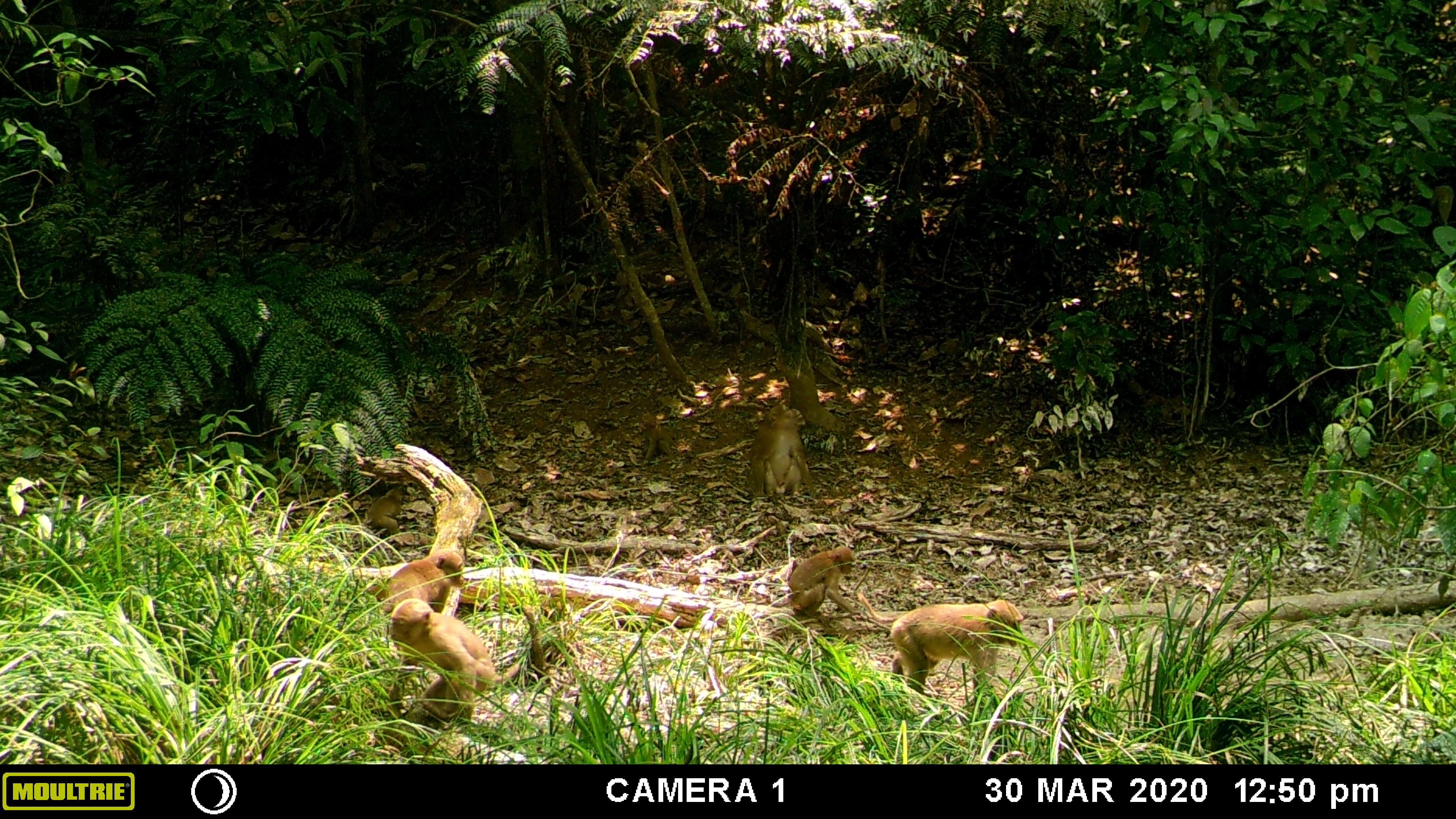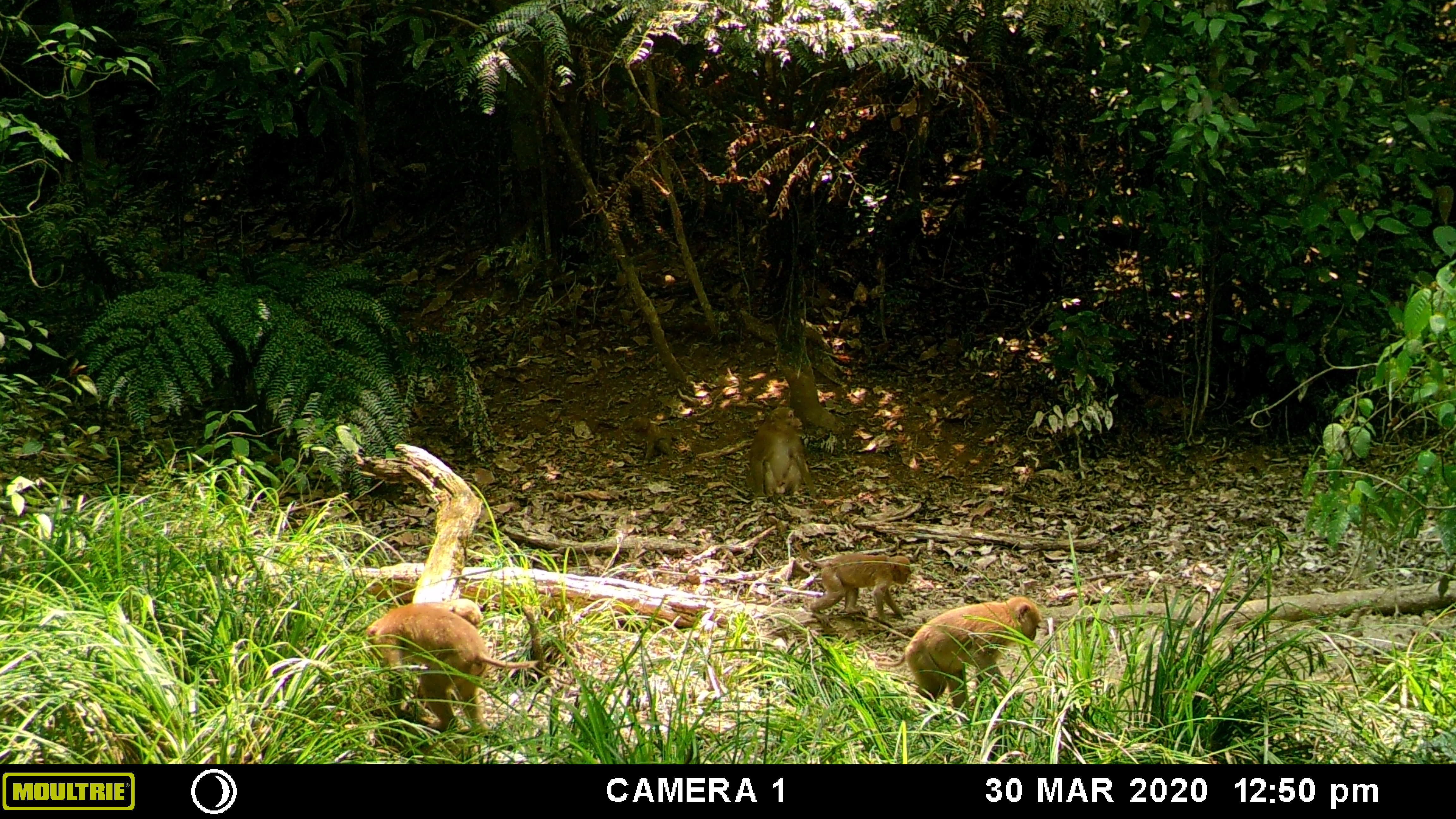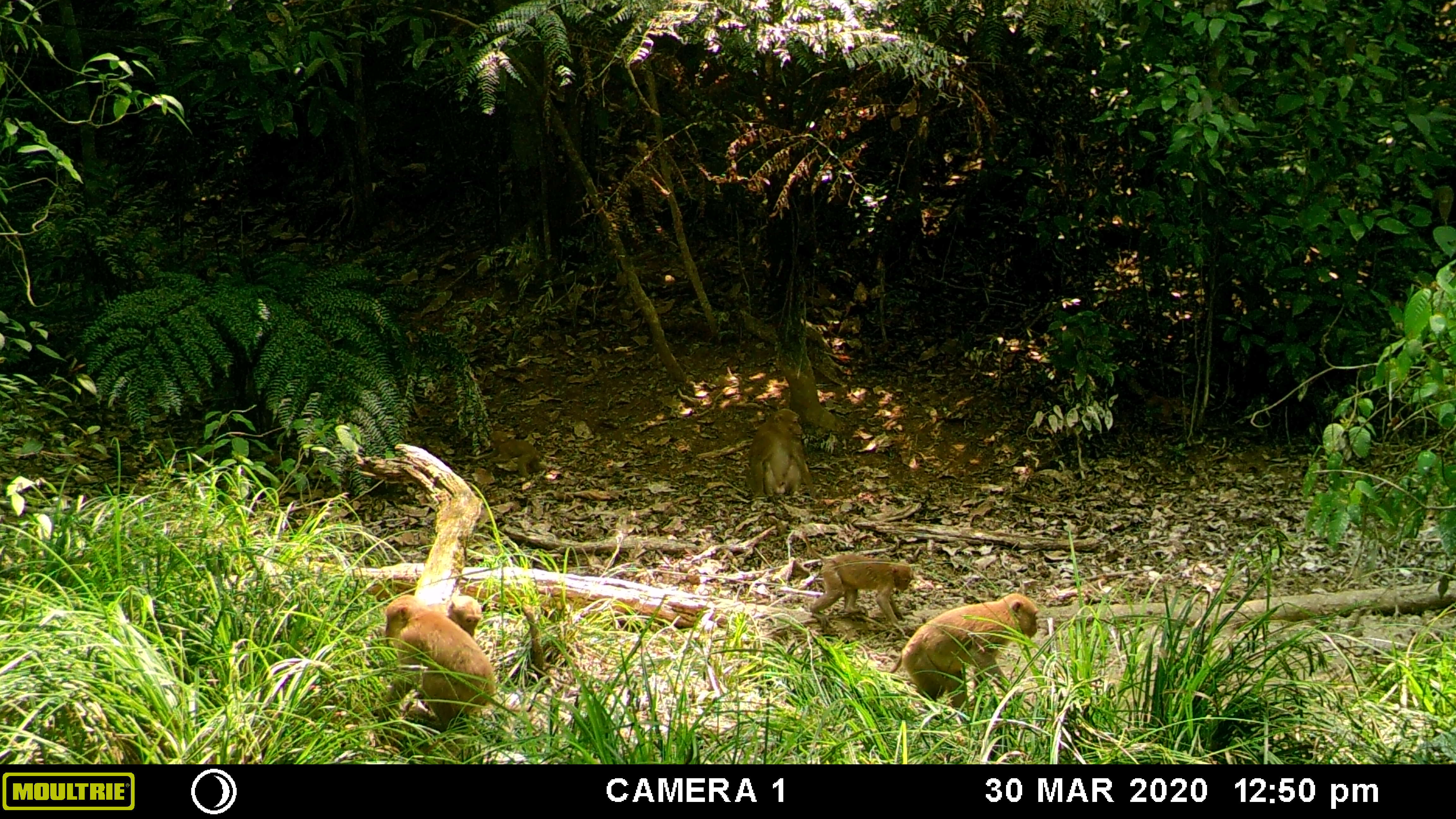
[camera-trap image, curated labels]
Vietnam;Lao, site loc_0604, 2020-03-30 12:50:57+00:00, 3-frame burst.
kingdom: Animalia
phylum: Chordata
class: Mammalia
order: Primates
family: Cercopithecidae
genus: Macaca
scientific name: Macaca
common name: macaques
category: assam or rhesus macaque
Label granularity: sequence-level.